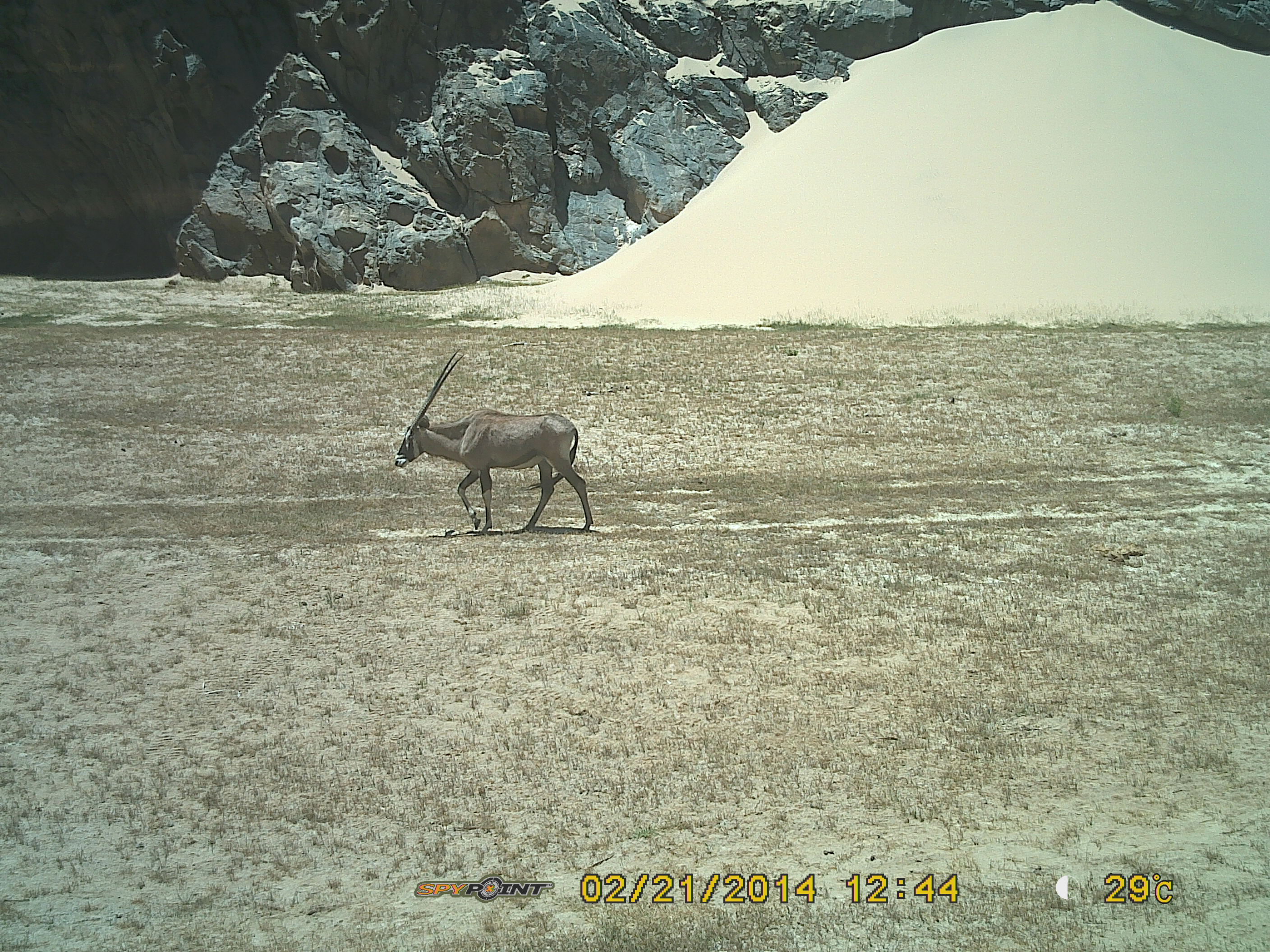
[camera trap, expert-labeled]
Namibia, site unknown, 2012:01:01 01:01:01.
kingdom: Animalia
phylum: Chordata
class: Mammalia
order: Artiodactyla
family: Bovidae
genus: Oryx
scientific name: Oryx gazella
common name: gemsbok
Oryx gazella (gemsbok).